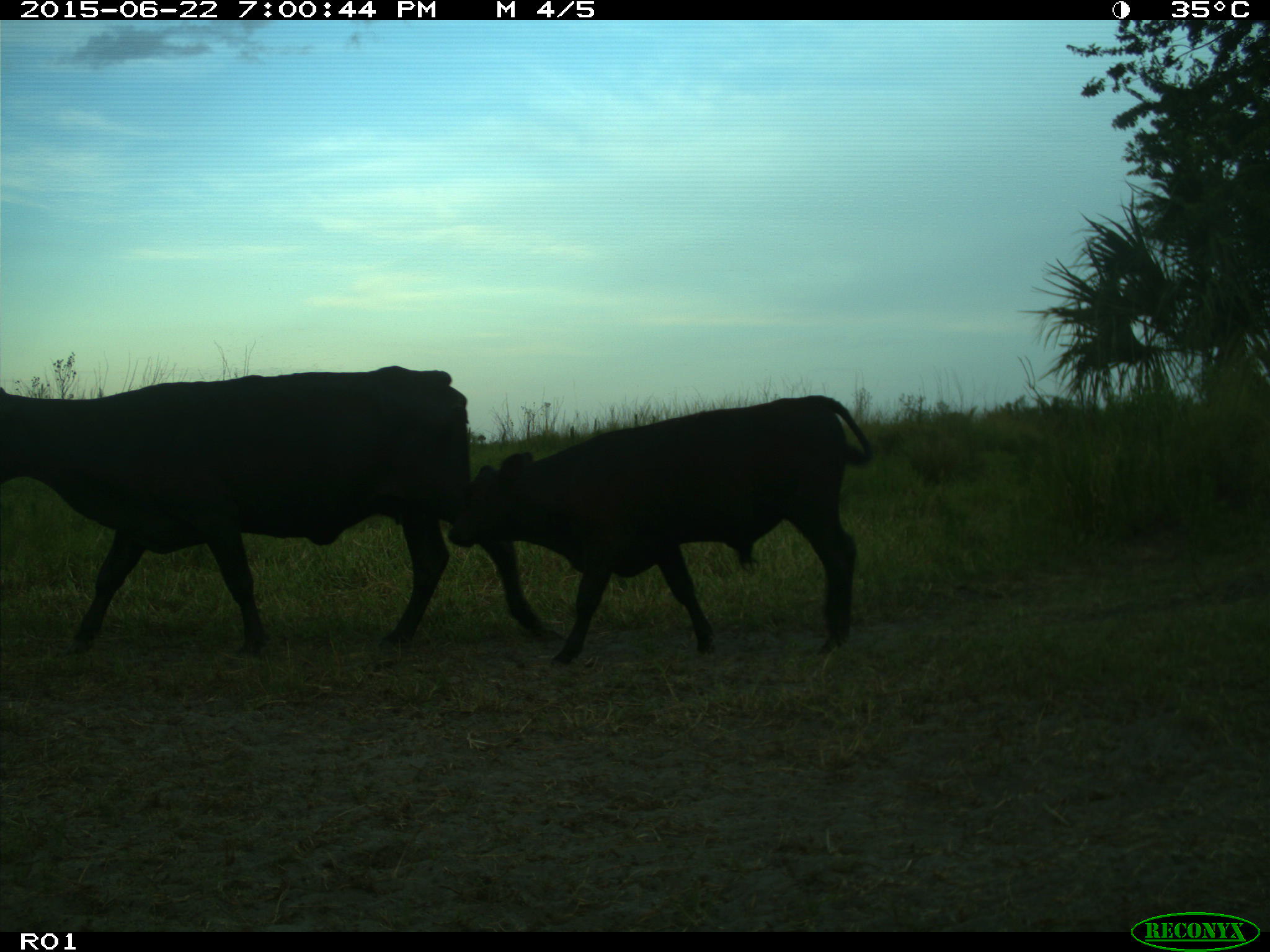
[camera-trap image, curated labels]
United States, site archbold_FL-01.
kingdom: Animalia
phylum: Chordata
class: Mammalia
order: Artiodactyla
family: Bovidae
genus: Bos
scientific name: Bos taurus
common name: domestic cow